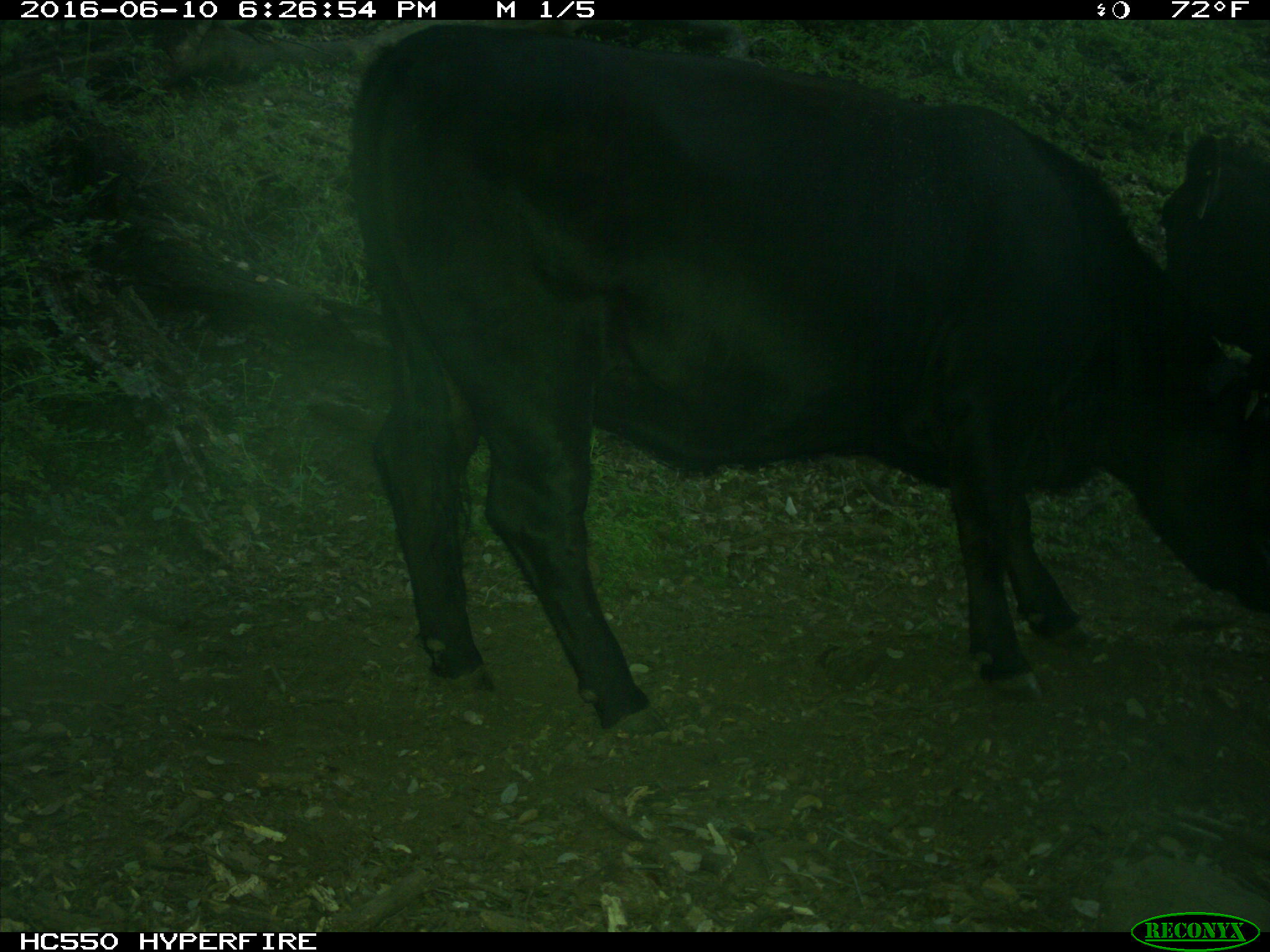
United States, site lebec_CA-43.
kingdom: Animalia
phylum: Chordata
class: Mammalia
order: Artiodactyla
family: Bovidae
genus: Bos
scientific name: Bos taurus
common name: domestic cow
Bos taurus (domestic cow).